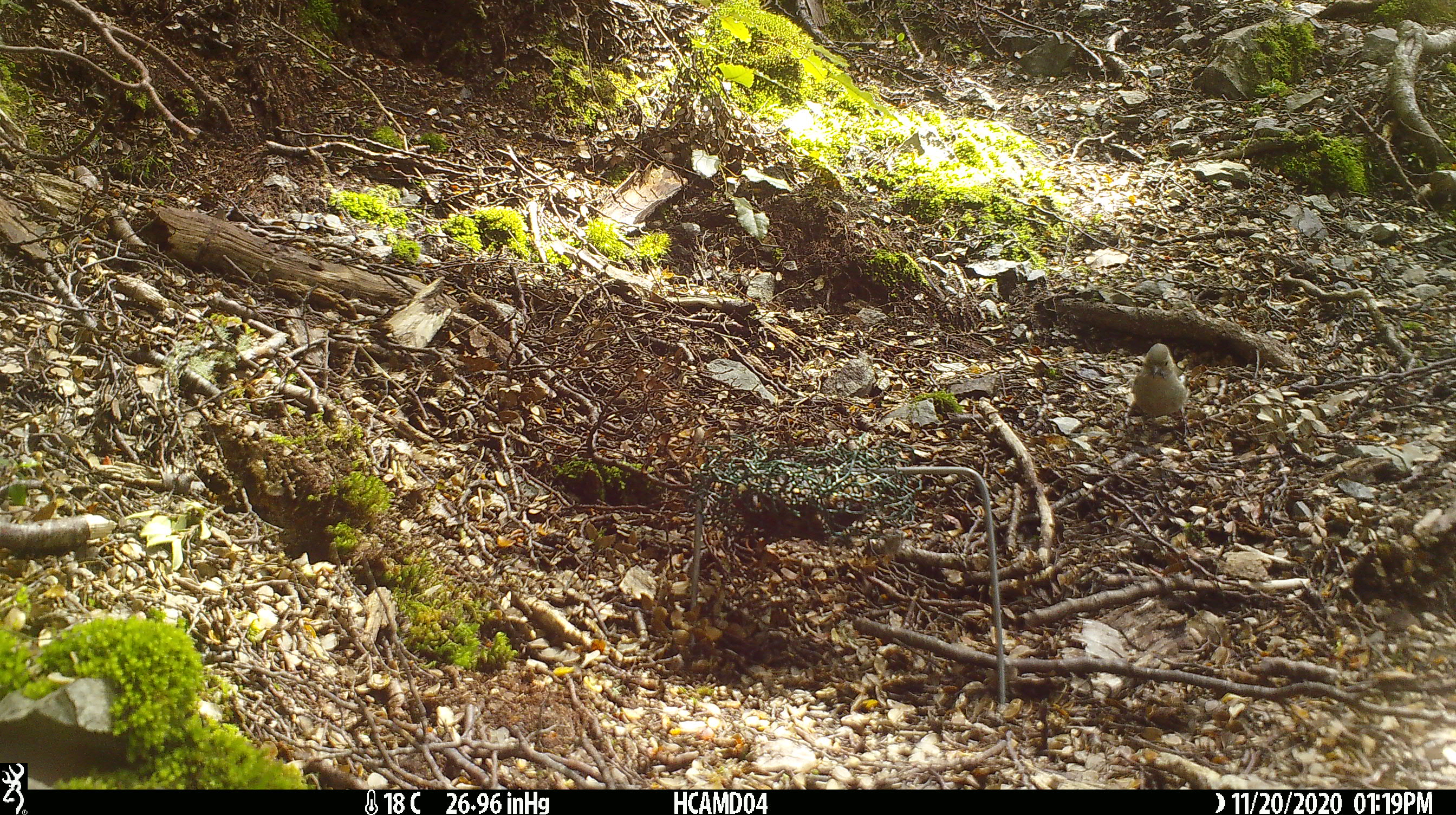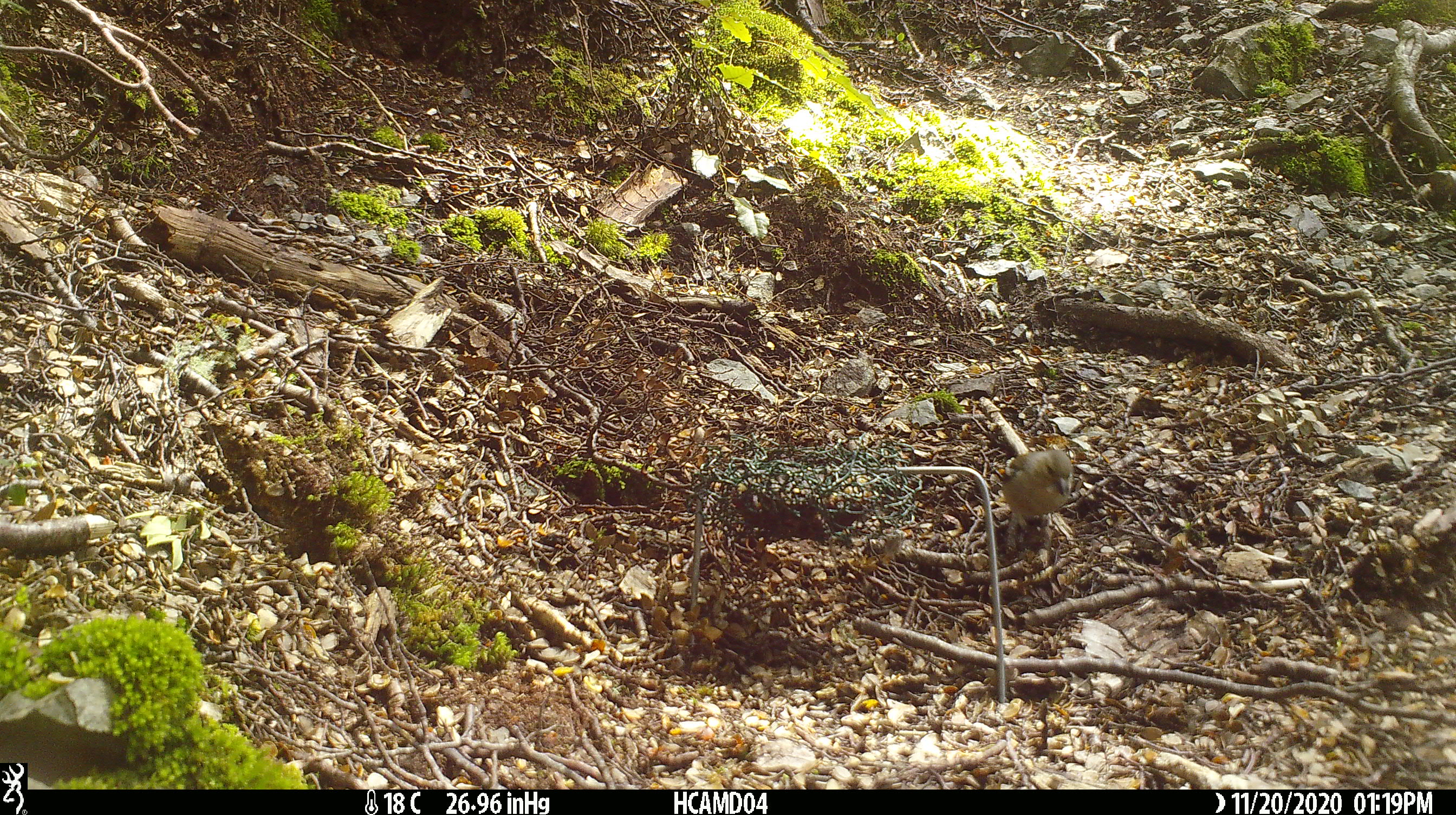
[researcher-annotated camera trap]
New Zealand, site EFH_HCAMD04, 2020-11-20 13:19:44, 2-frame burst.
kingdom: Animalia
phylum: Chordata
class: Aves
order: Passeriformes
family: Fringillidae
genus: Fringilla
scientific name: Fringilla coelebs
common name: common chaffinch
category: chaffinch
Chaffinch (common chaffinch) (Fringilla coelebs).